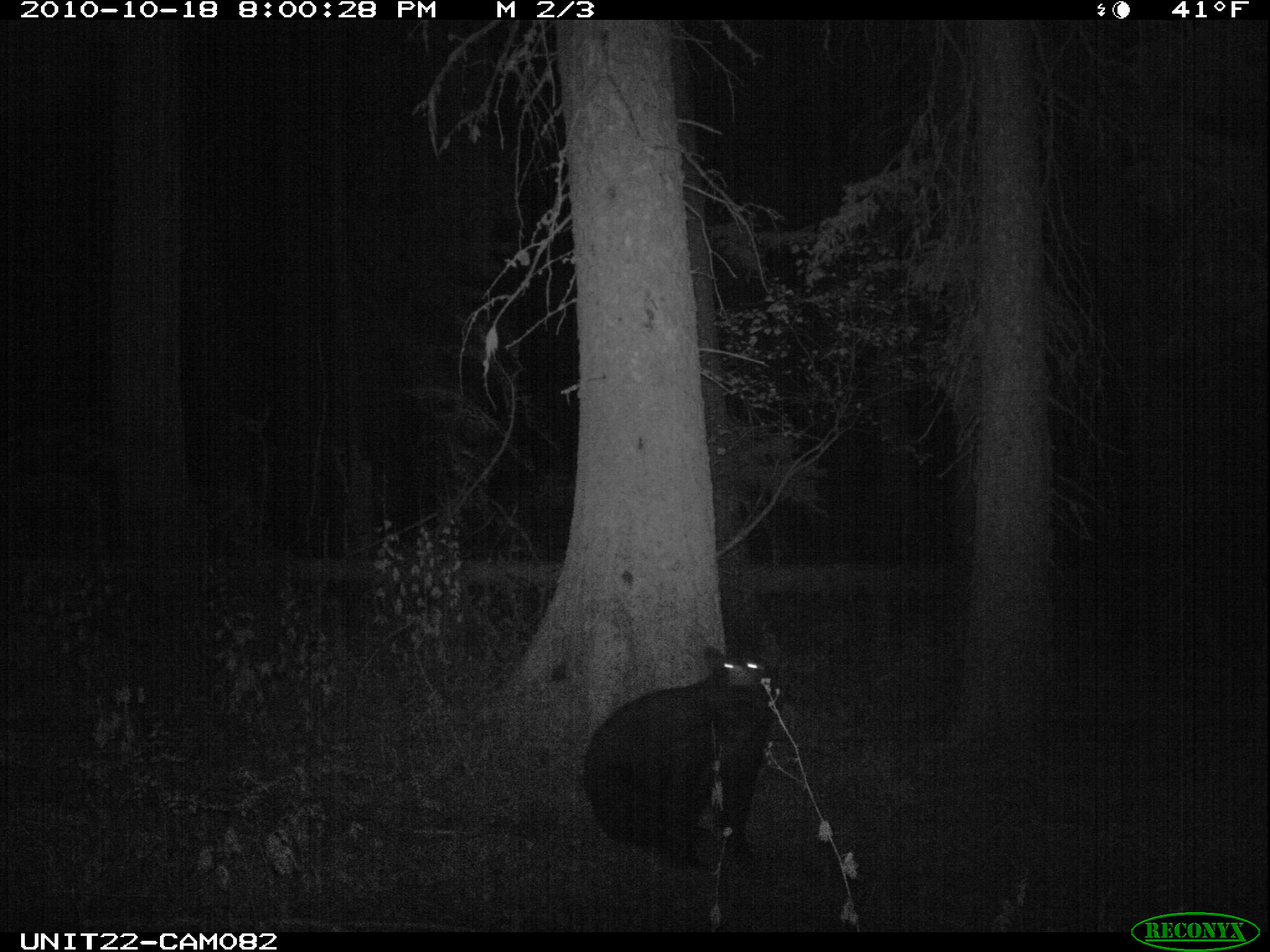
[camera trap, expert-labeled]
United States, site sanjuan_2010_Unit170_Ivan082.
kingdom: Animalia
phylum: Chordata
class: Mammalia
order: Carnivora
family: Ursidae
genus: Ursus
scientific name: Ursus americanus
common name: american black bear